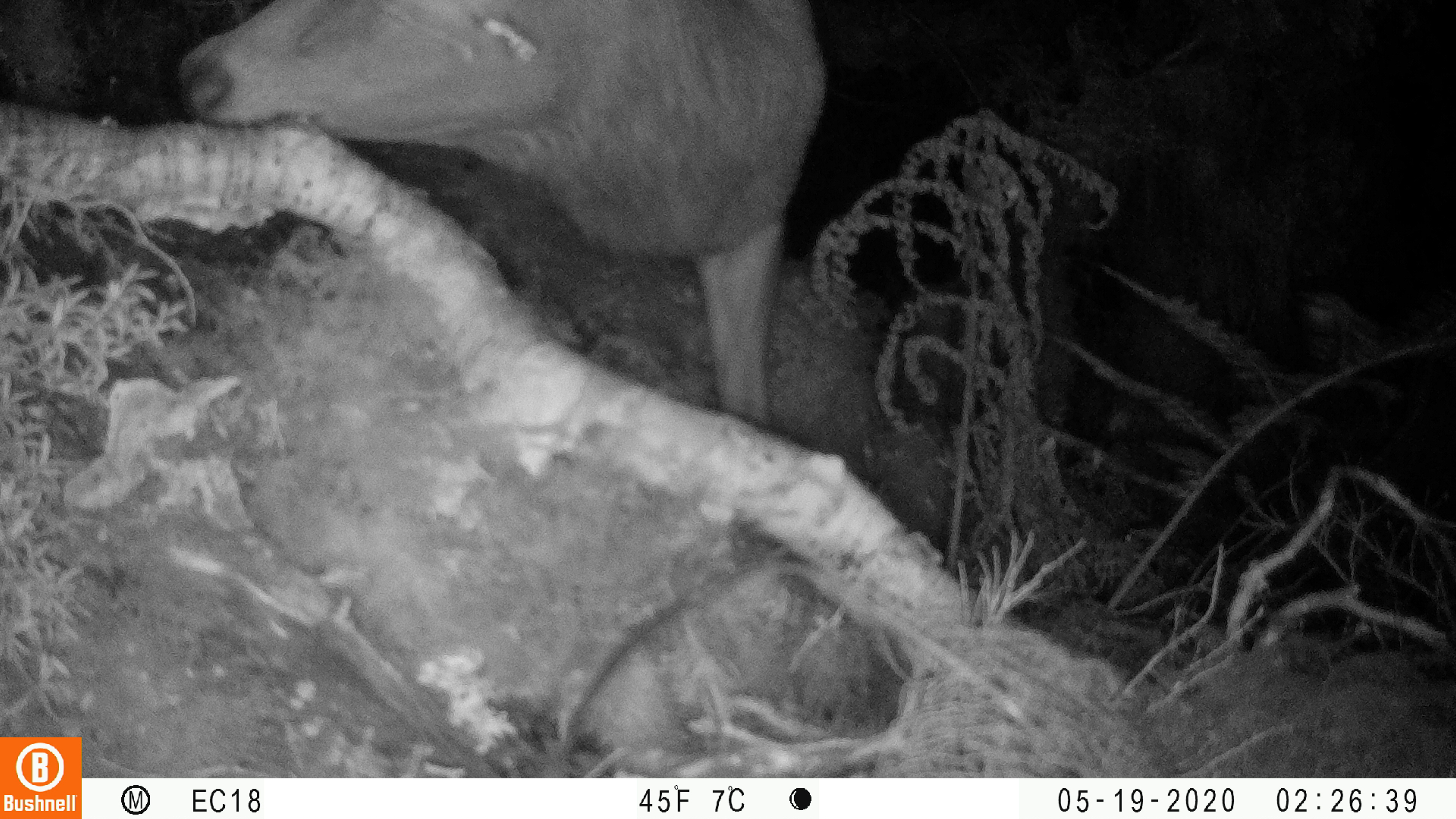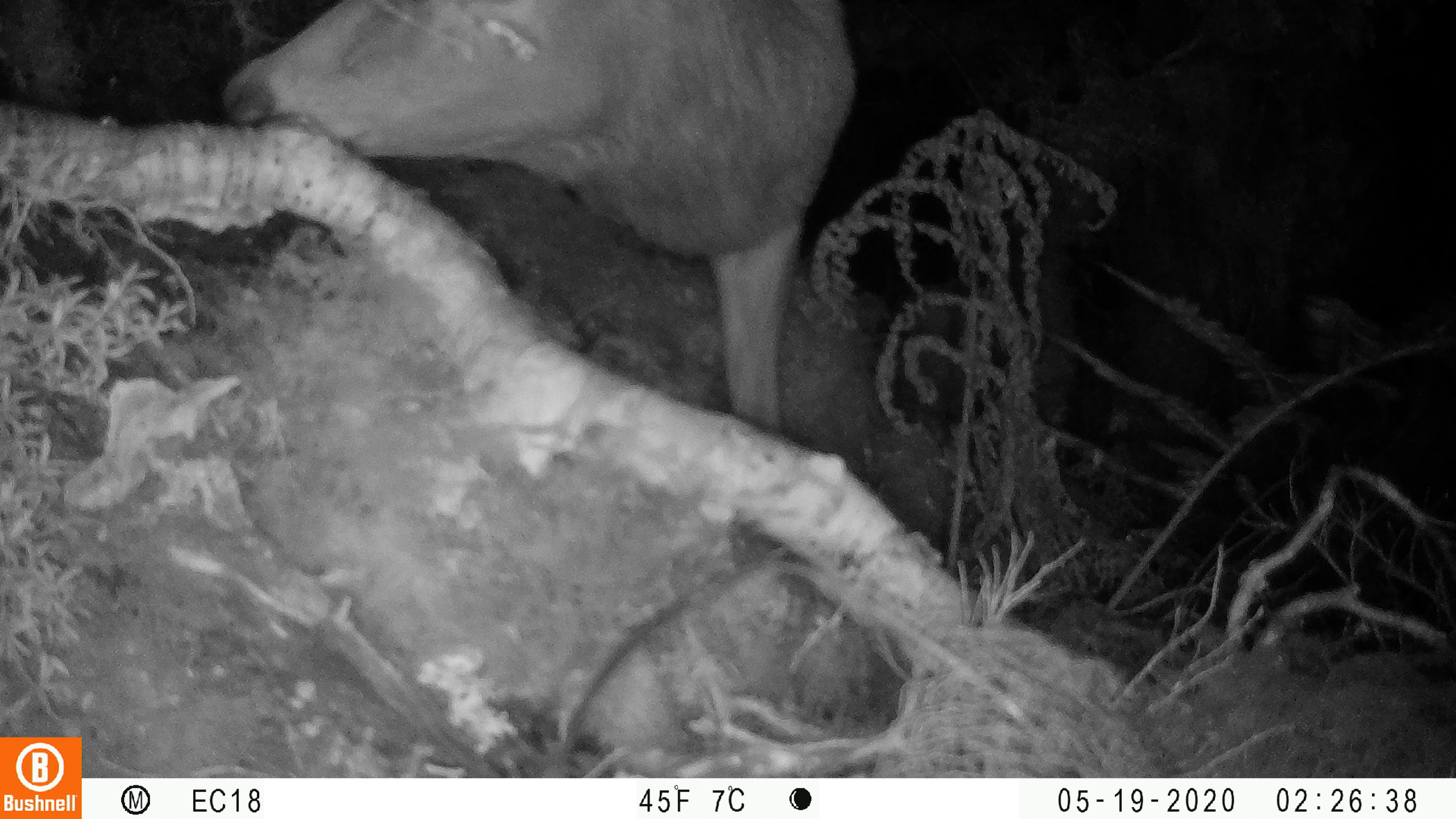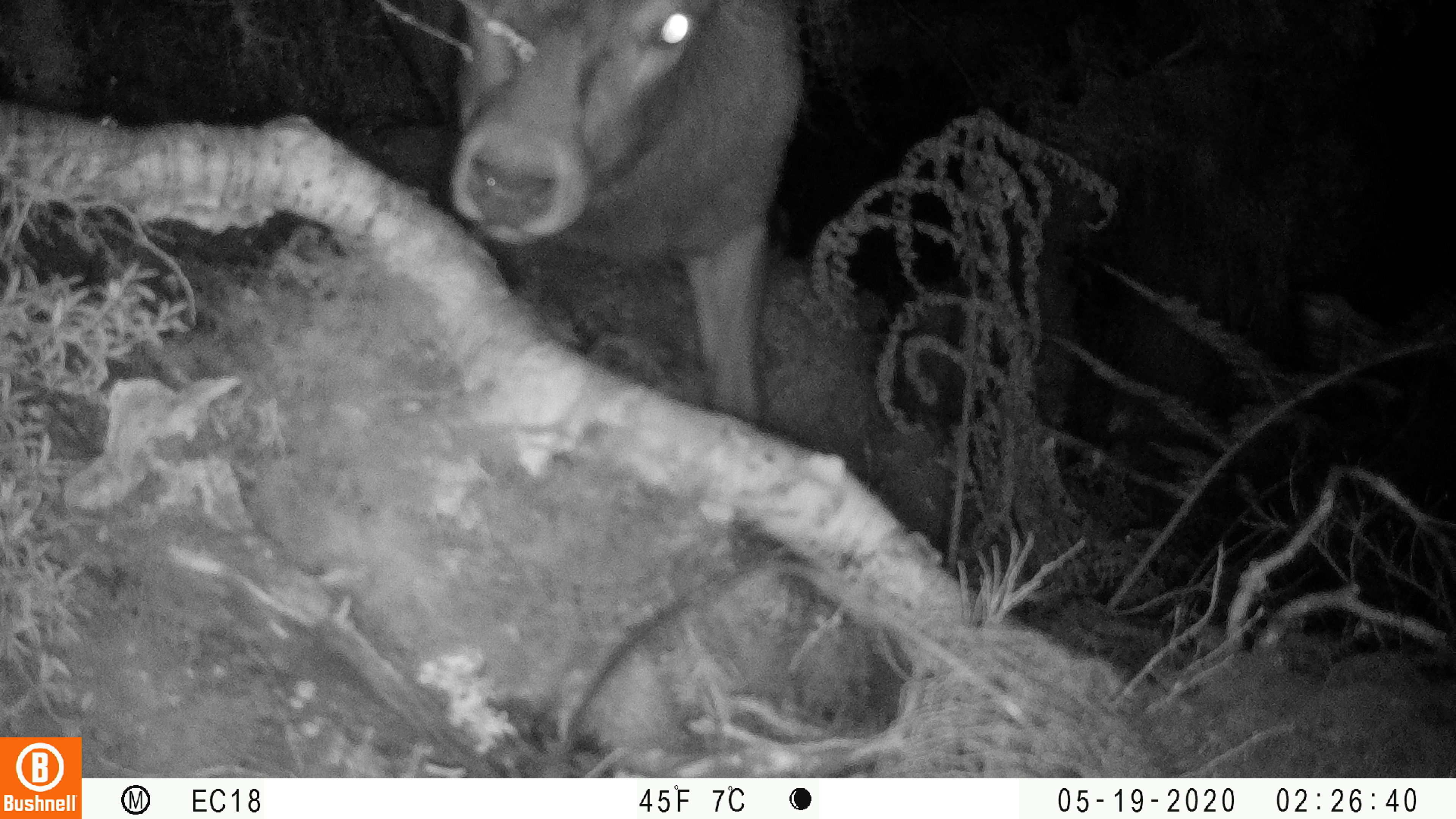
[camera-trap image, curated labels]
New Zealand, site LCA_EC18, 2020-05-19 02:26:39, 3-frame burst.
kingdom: Animalia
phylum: Chordata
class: Mammalia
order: Artiodactyla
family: Cervidae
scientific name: Cervidae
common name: deer